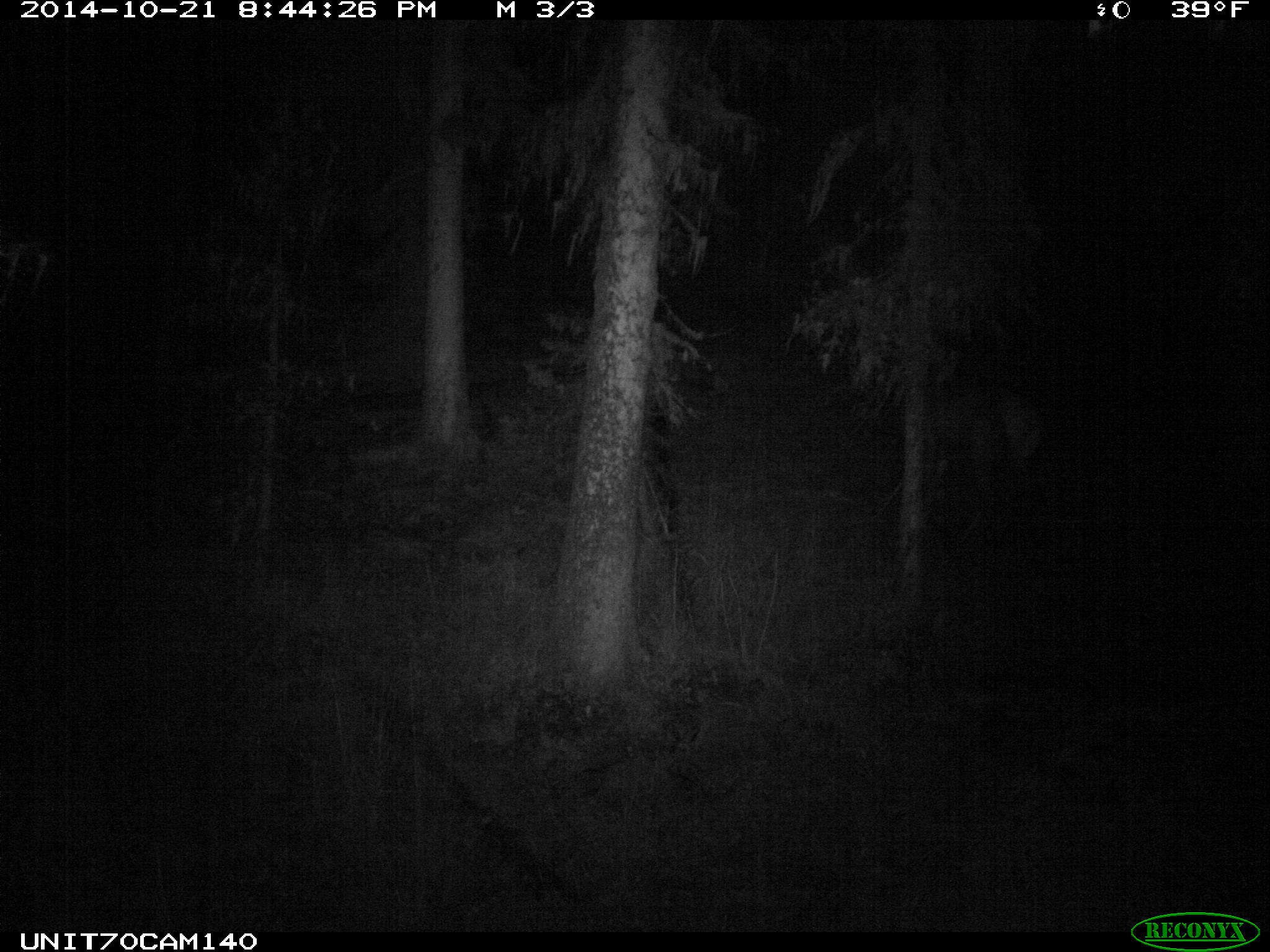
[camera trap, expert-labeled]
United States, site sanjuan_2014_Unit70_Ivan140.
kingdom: Animalia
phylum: Chordata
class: Mammalia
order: Artiodactyla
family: Cervidae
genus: Cervus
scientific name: Cervus elaphus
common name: red deer